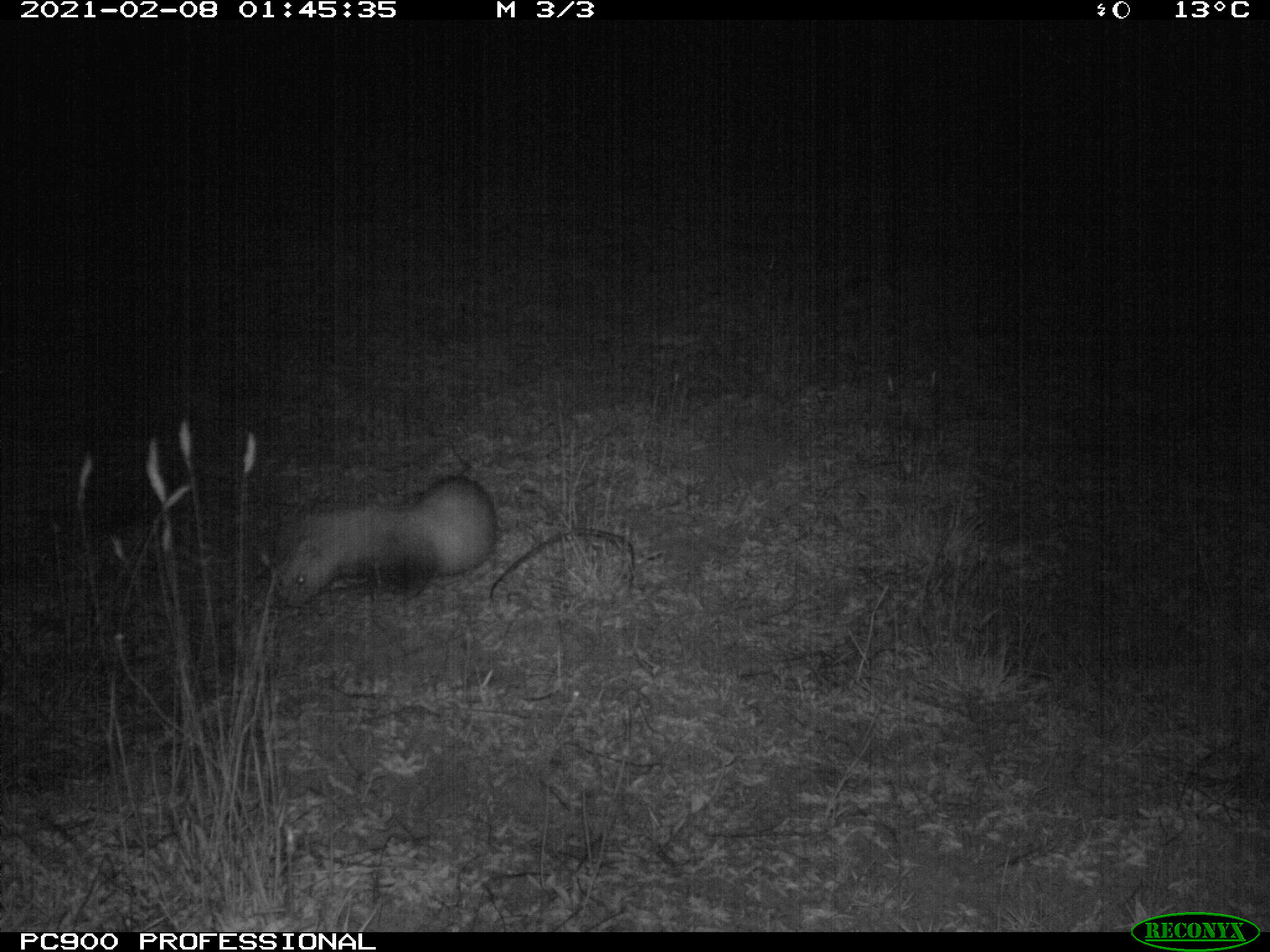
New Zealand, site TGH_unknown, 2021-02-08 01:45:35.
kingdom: Animalia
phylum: Chordata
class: Mammalia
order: Carnivora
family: Mustelidae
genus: Mustela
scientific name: Mustela furo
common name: ferret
Ferret (Mustela furo).